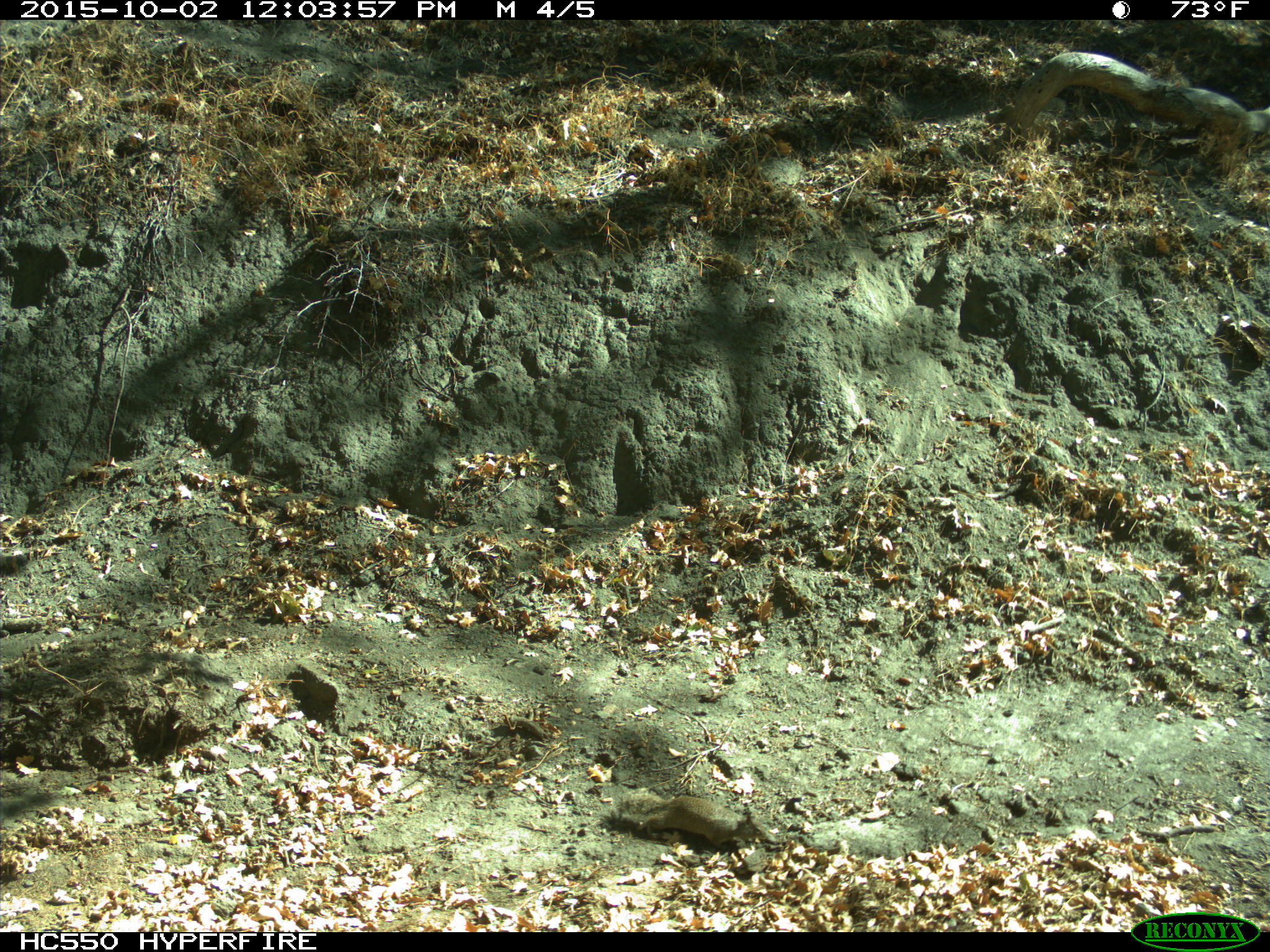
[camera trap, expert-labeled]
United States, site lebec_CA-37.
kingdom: Animalia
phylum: Chordata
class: Mammalia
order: Rodentia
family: Sciuridae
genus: Otospermophilus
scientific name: Otospermophilus beecheyi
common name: california ground squirrel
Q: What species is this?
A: Otospermophilus beecheyi (california ground squirrel).